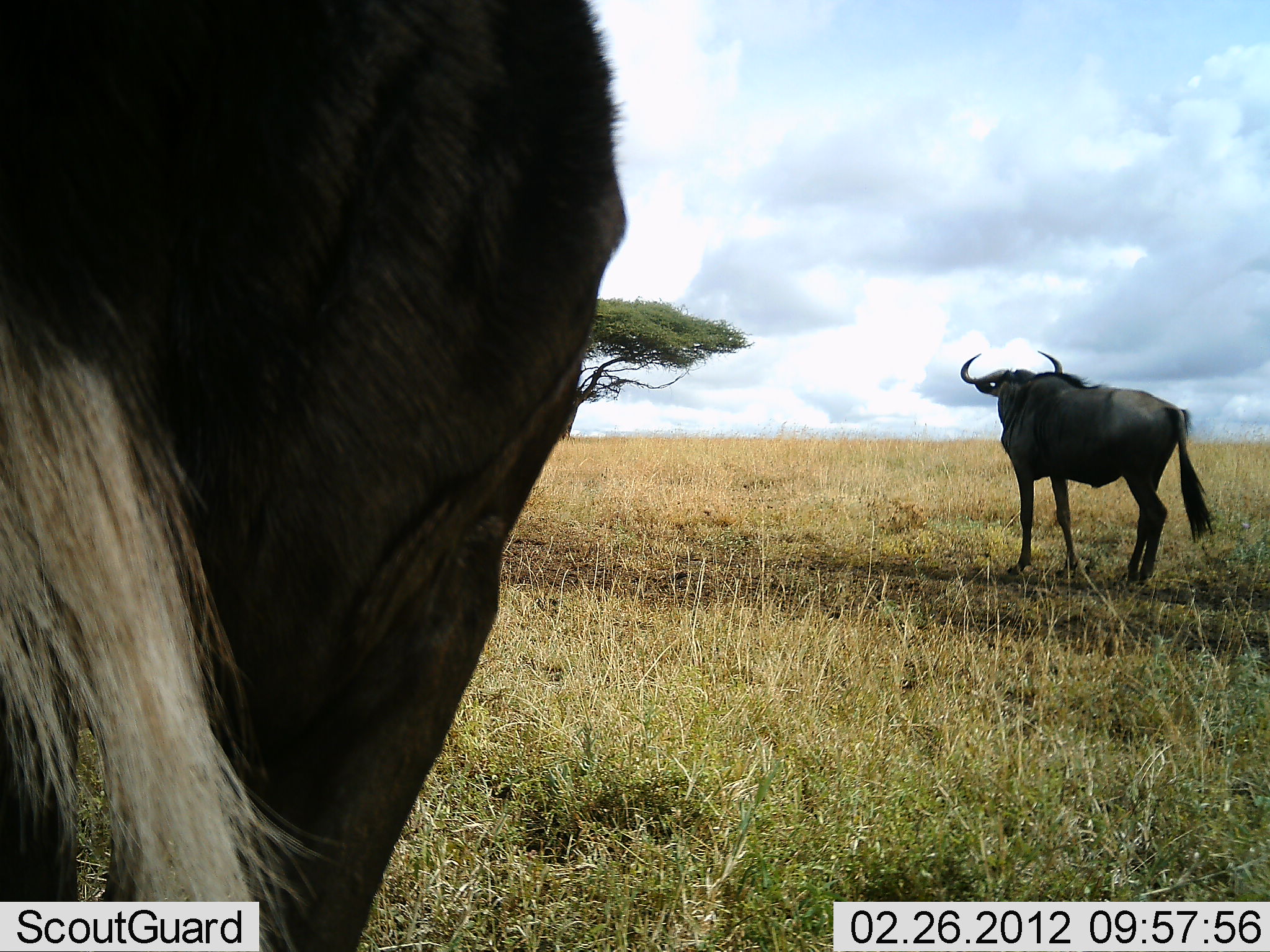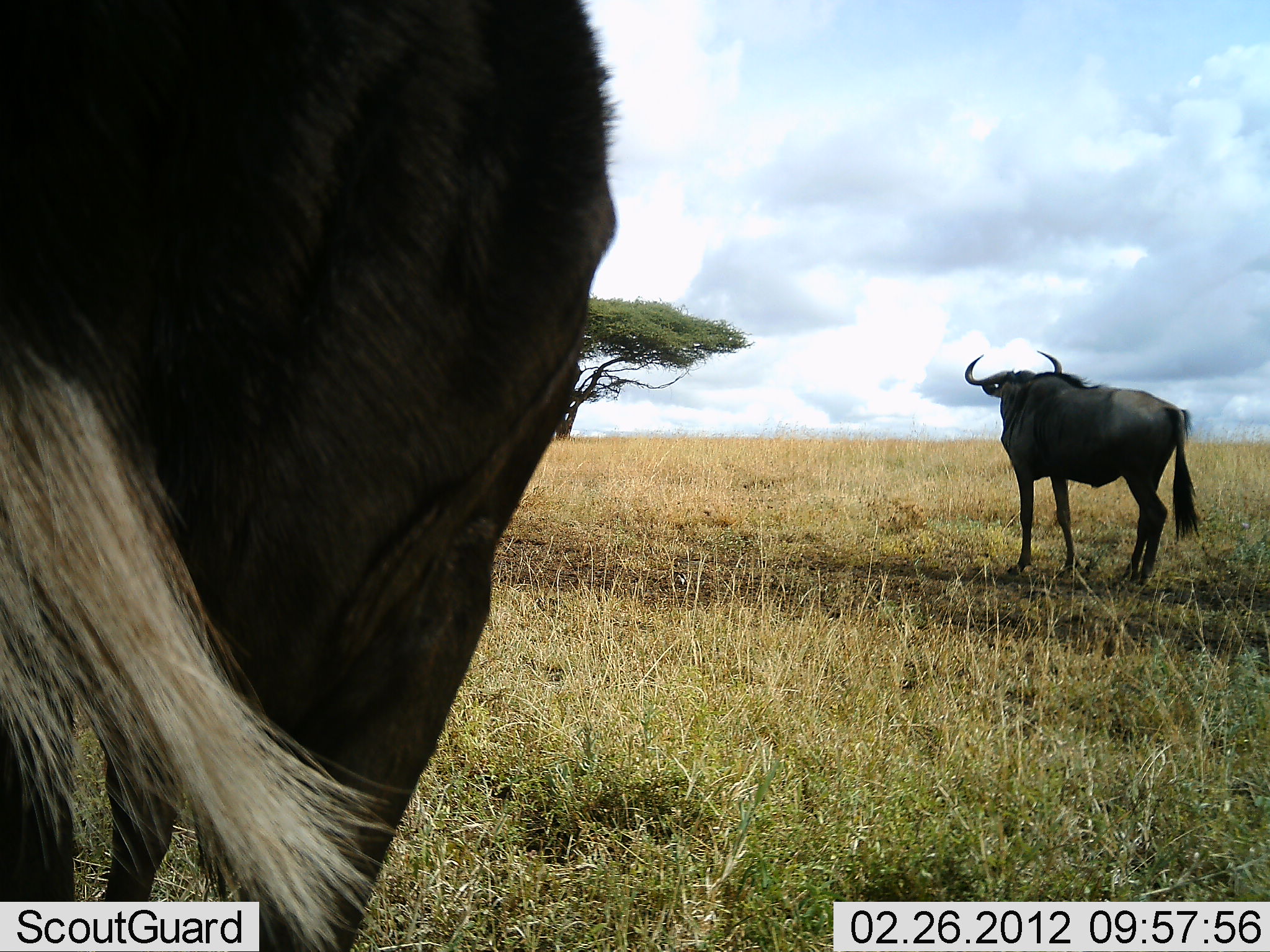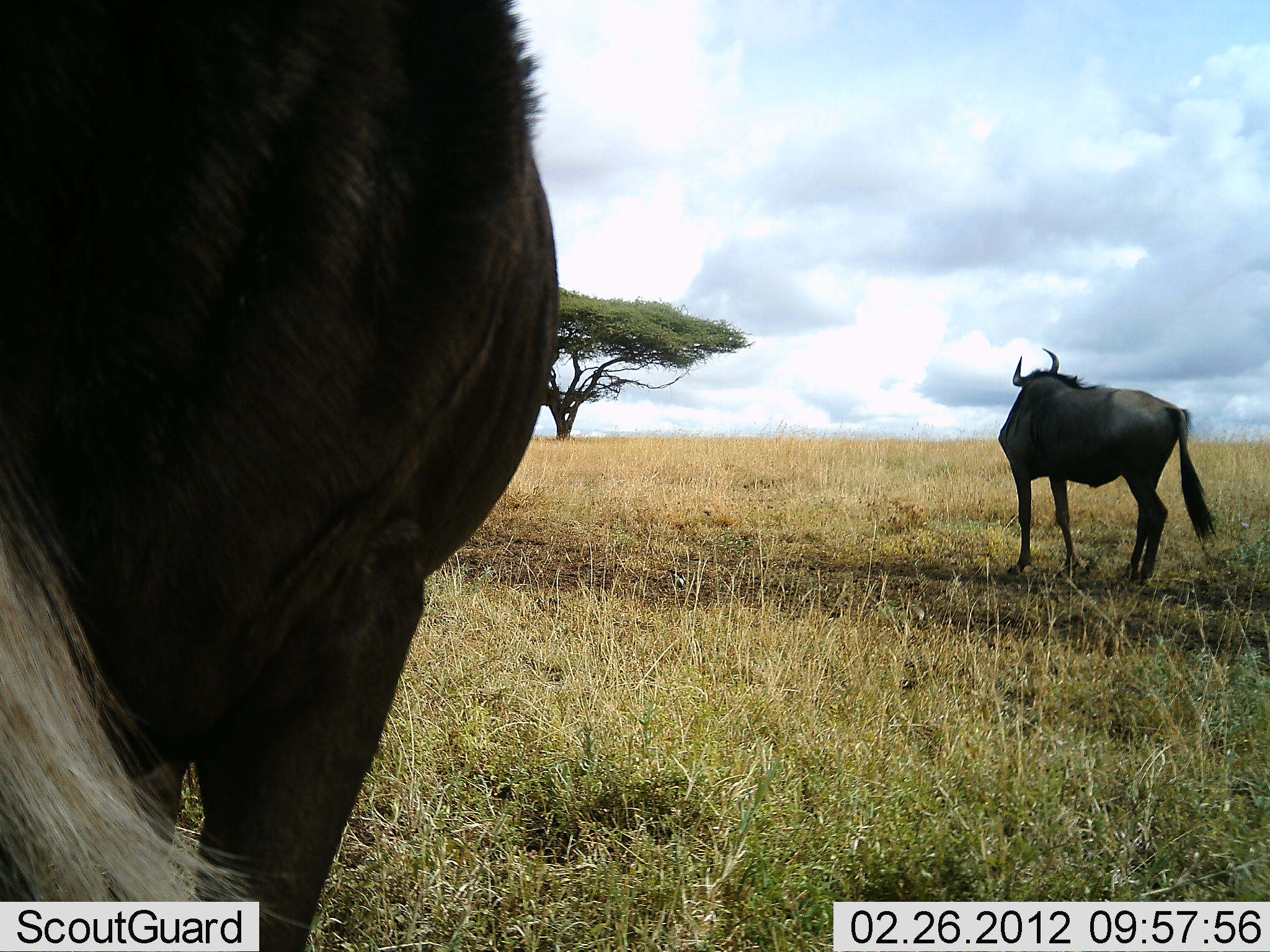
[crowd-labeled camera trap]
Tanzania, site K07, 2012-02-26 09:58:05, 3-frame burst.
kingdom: Animalia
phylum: Chordata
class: Mammalia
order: Artiodactyla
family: Bovidae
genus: Connochaetes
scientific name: Connochaetes taurinus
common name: blue wildebeest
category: wildebeest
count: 2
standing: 100%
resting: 6%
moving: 0%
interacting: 0%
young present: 0%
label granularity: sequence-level